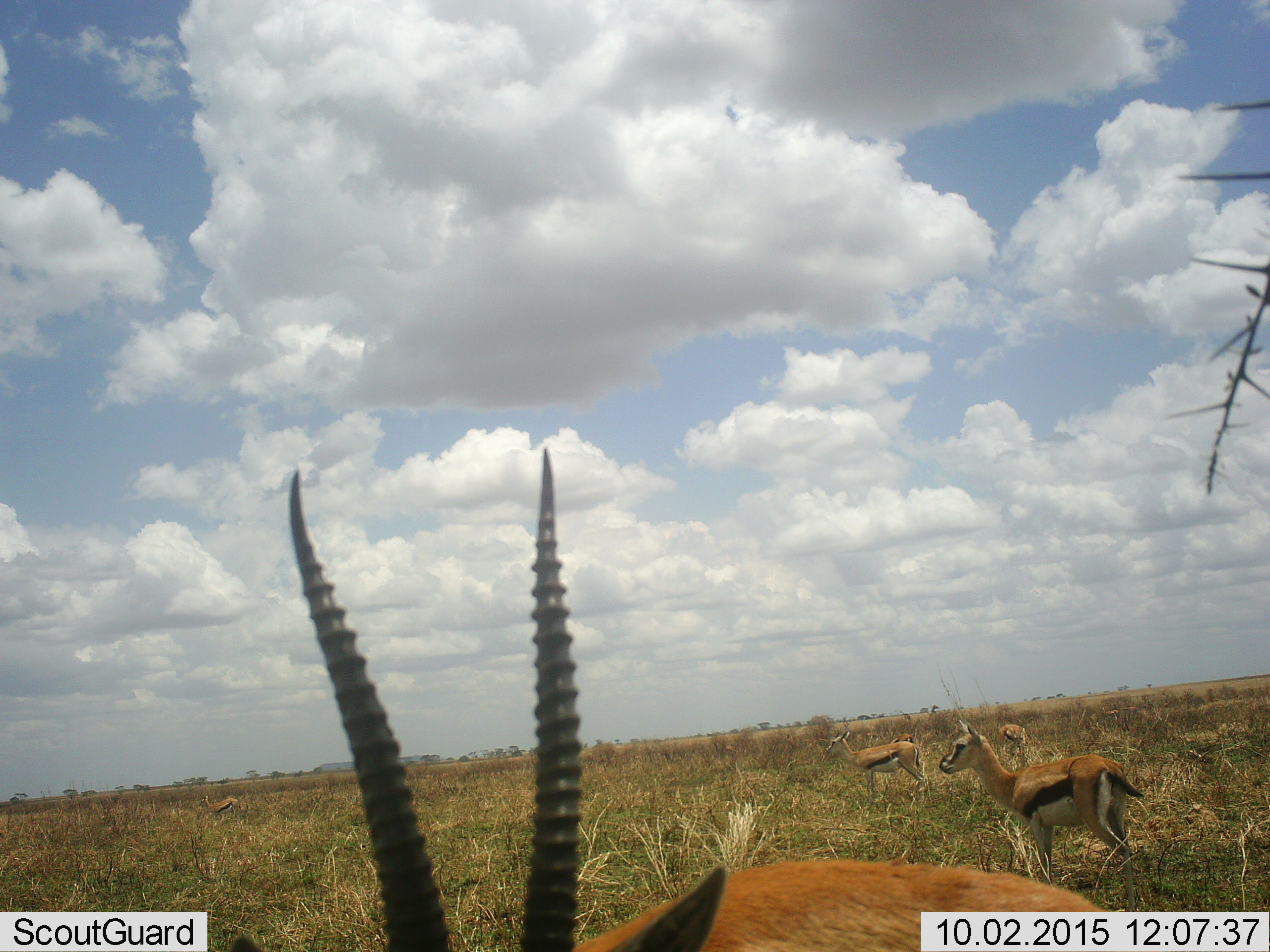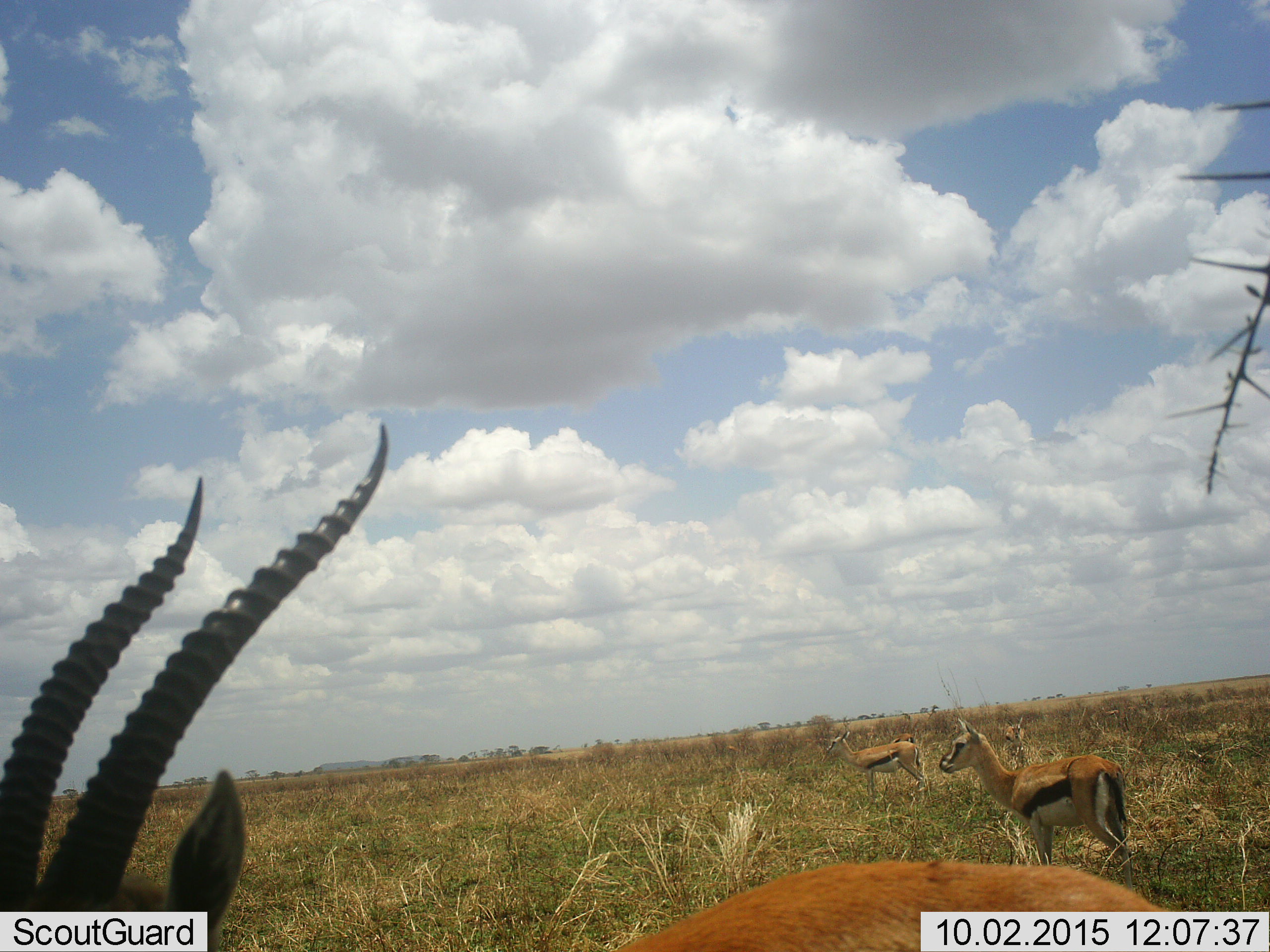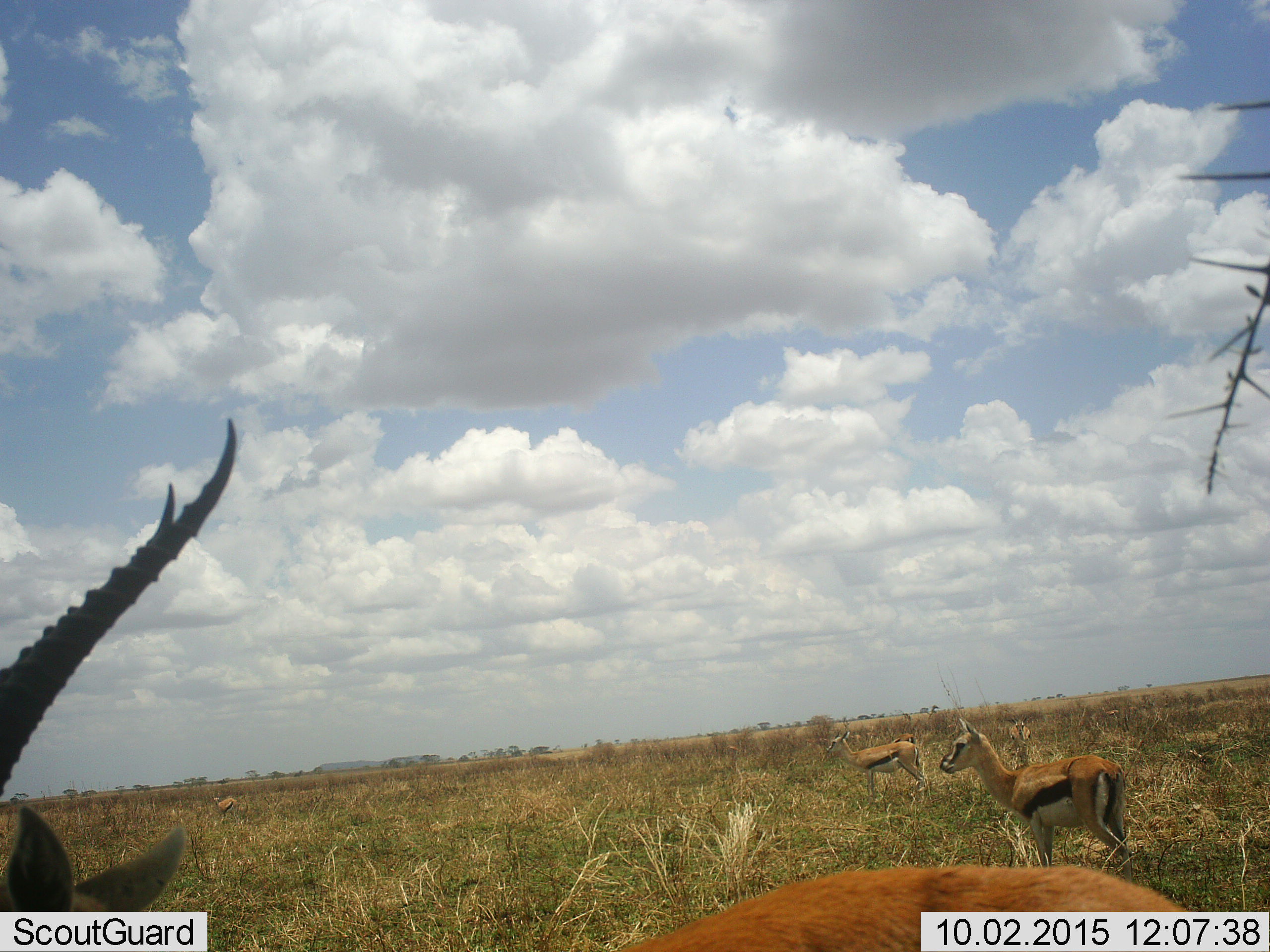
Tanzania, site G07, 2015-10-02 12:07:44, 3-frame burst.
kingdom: Animalia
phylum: Chordata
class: Mammalia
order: Artiodactyla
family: Bovidae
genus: Eudorcas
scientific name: Eudorcas thomsonii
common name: thomson's gazelle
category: gazellethomsons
Gazellethomsons (thomson's gazelle) (Eudorcas thomsonii), count 5. Behavior (volunteer vote fractions): standing 100%, resting 0%, moving 70%, interacting 10%. Young present (vote fraction): 30%. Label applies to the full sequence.